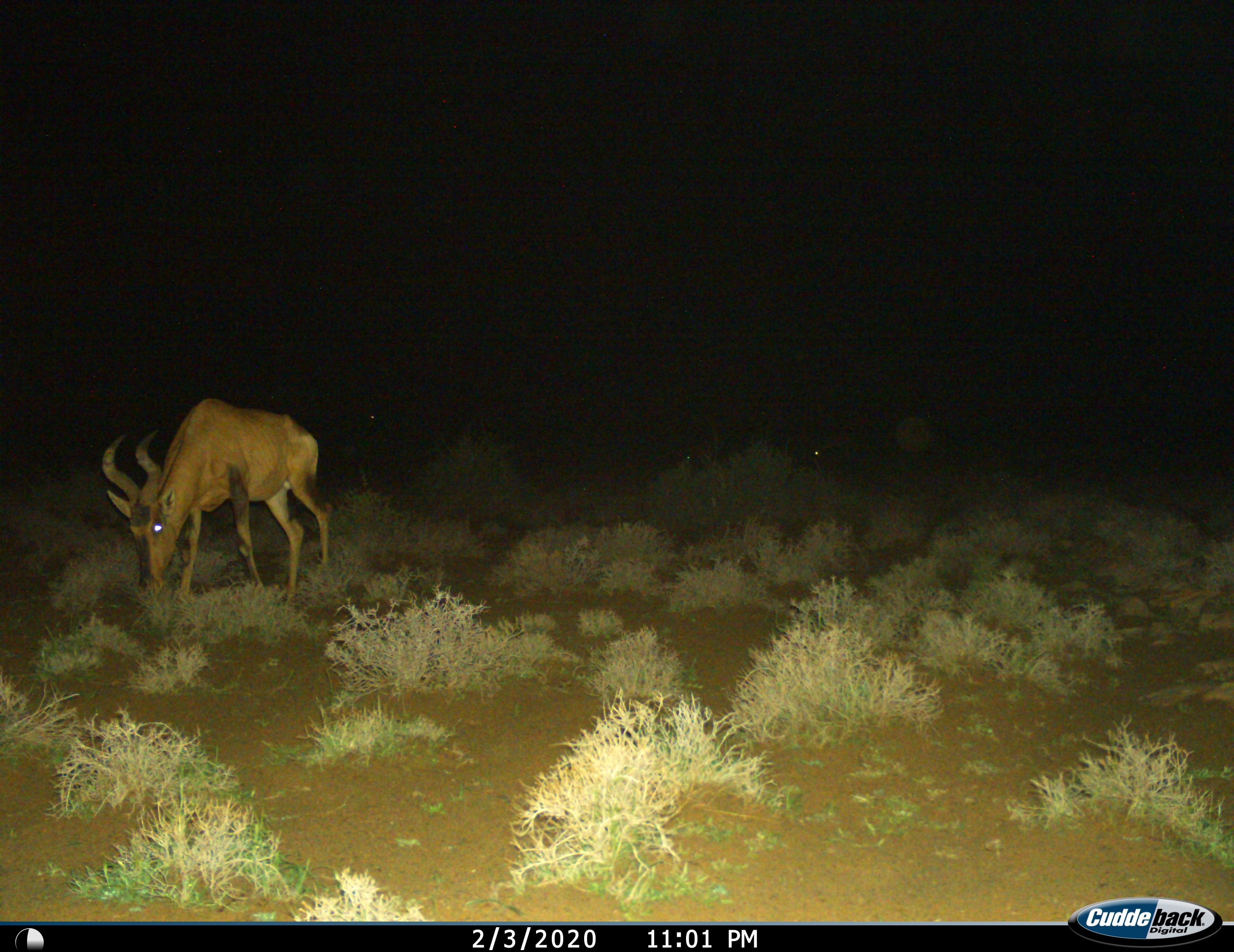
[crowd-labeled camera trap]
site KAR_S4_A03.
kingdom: Animalia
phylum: Chordata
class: Mammalia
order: Artiodactyla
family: Bovidae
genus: Alcelaphus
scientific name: Alcelaphus buselaphus caama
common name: red hartebeest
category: hartebeestred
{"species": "hartebeestred (red hartebeest) (Alcelaphus buselaphus caama)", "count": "1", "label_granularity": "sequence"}